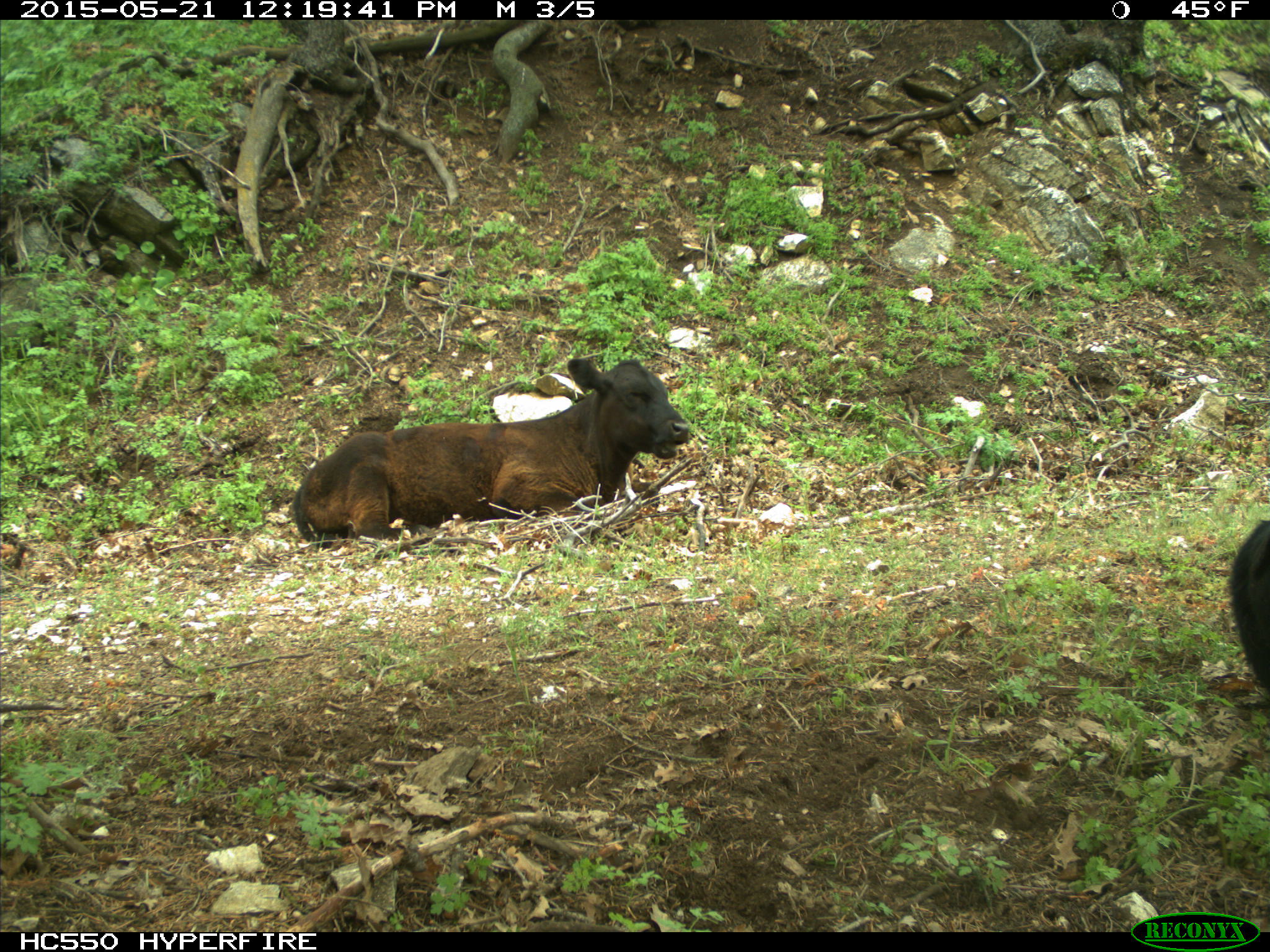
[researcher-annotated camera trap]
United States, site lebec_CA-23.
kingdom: Animalia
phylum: Chordata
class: Mammalia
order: Artiodactyla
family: Bovidae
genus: Bos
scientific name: Bos taurus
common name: domestic cow